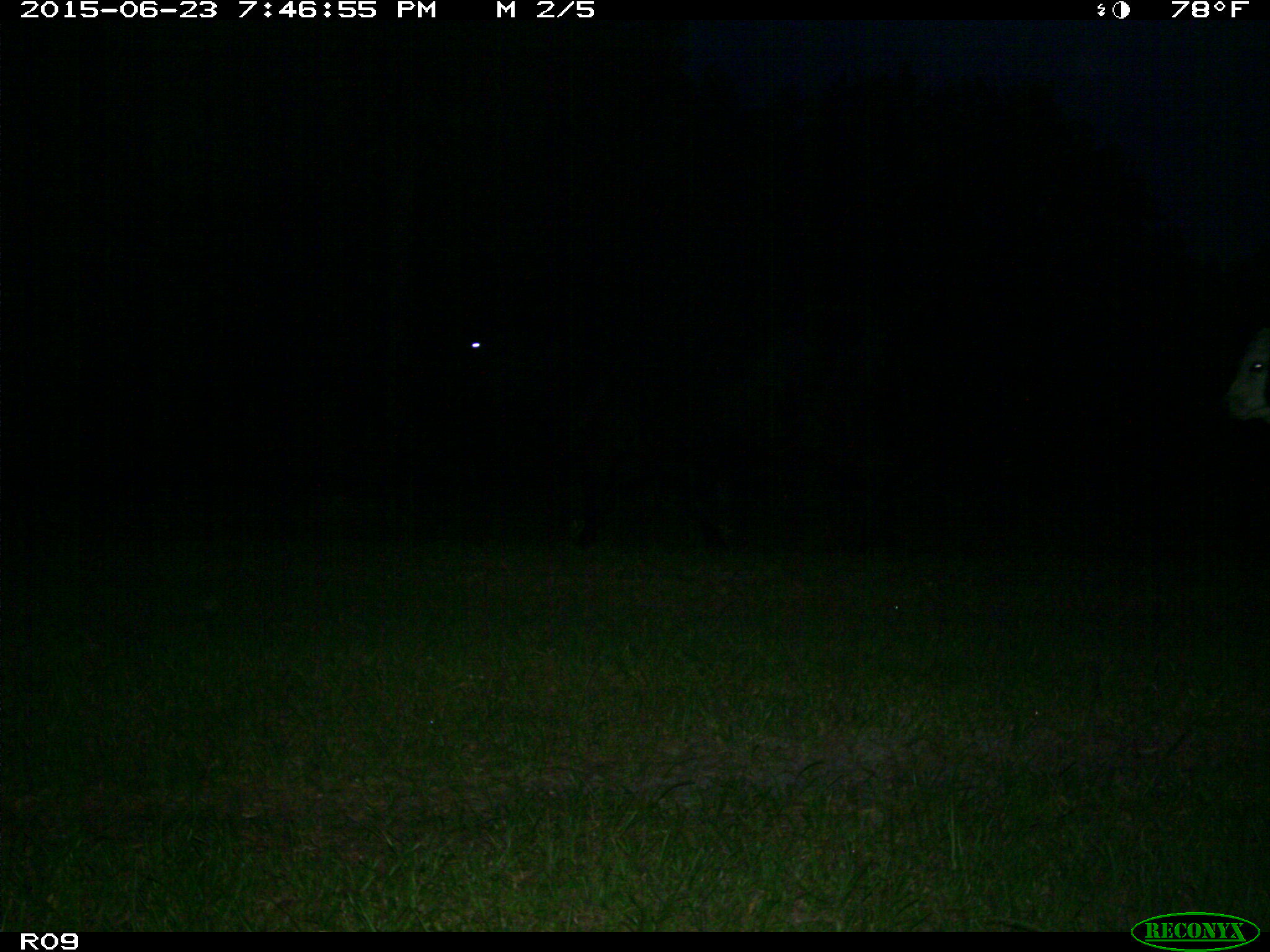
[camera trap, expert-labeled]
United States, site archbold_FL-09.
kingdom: Animalia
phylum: Chordata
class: Mammalia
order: Artiodactyla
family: Bovidae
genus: Bos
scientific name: Bos taurus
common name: domestic cow